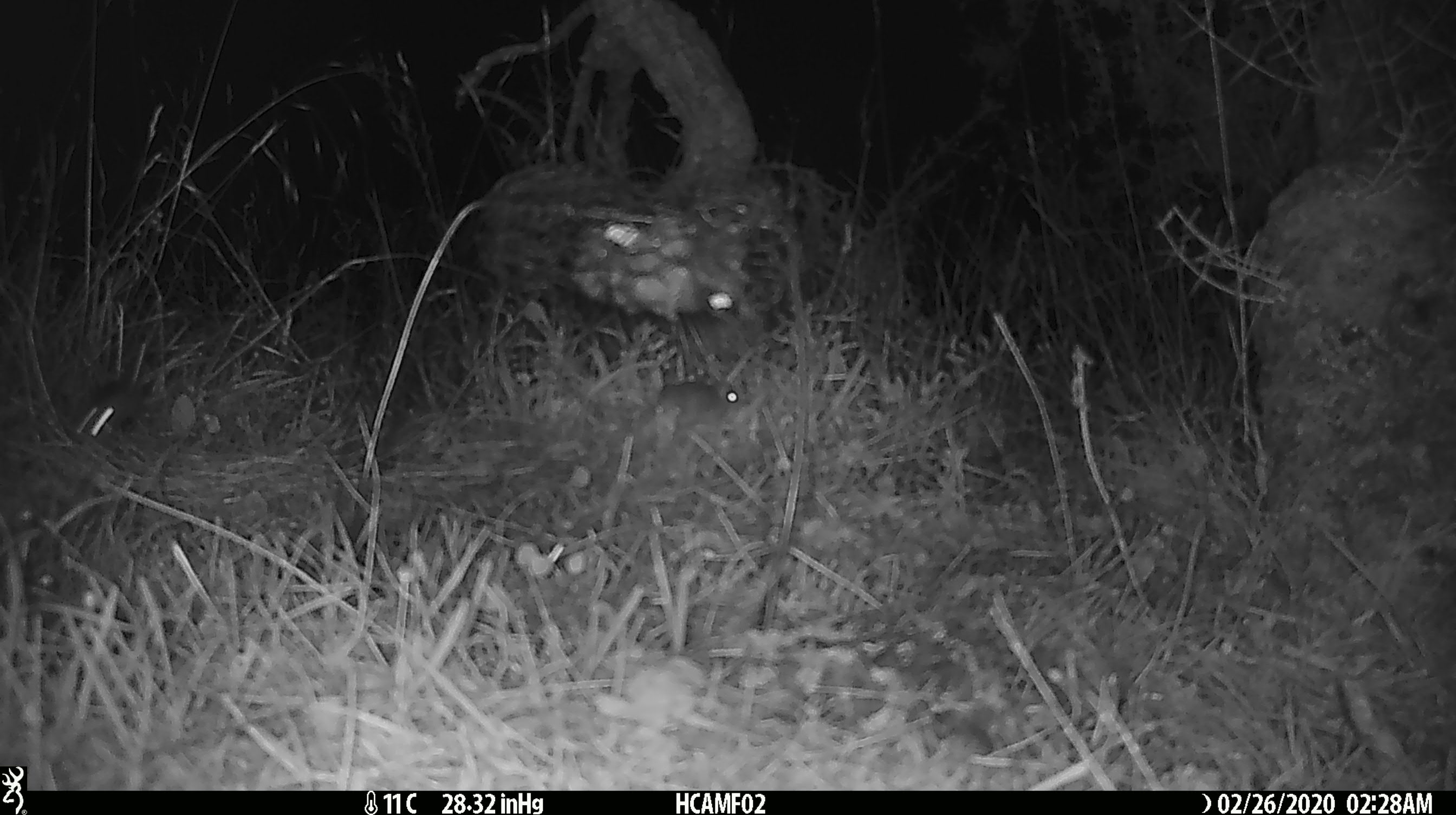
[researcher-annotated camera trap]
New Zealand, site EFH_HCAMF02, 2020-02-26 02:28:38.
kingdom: Animalia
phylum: Chordata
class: Mammalia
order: Rodentia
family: Muridae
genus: Mus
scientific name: Mus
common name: mouse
Mouse (Mus).